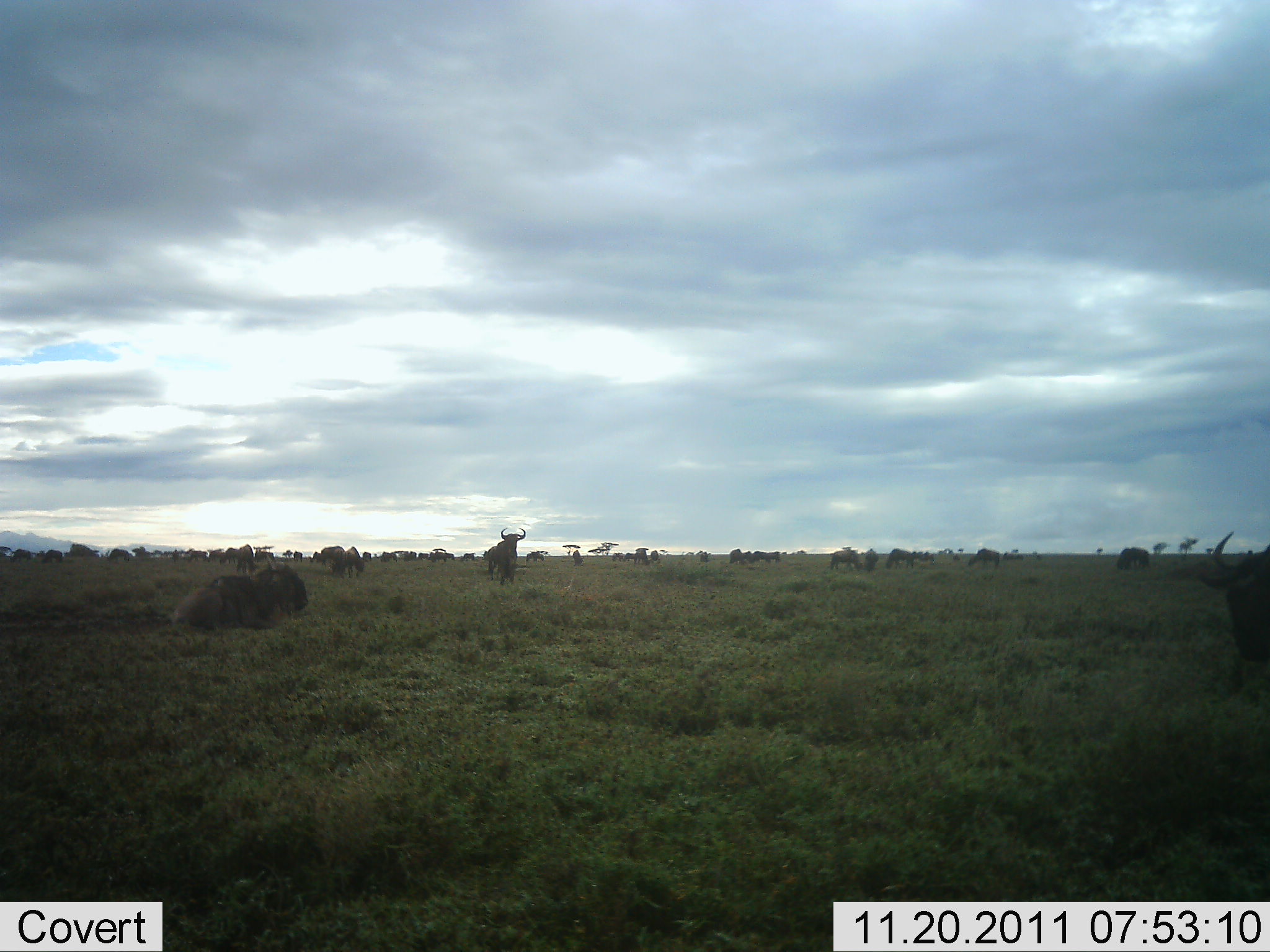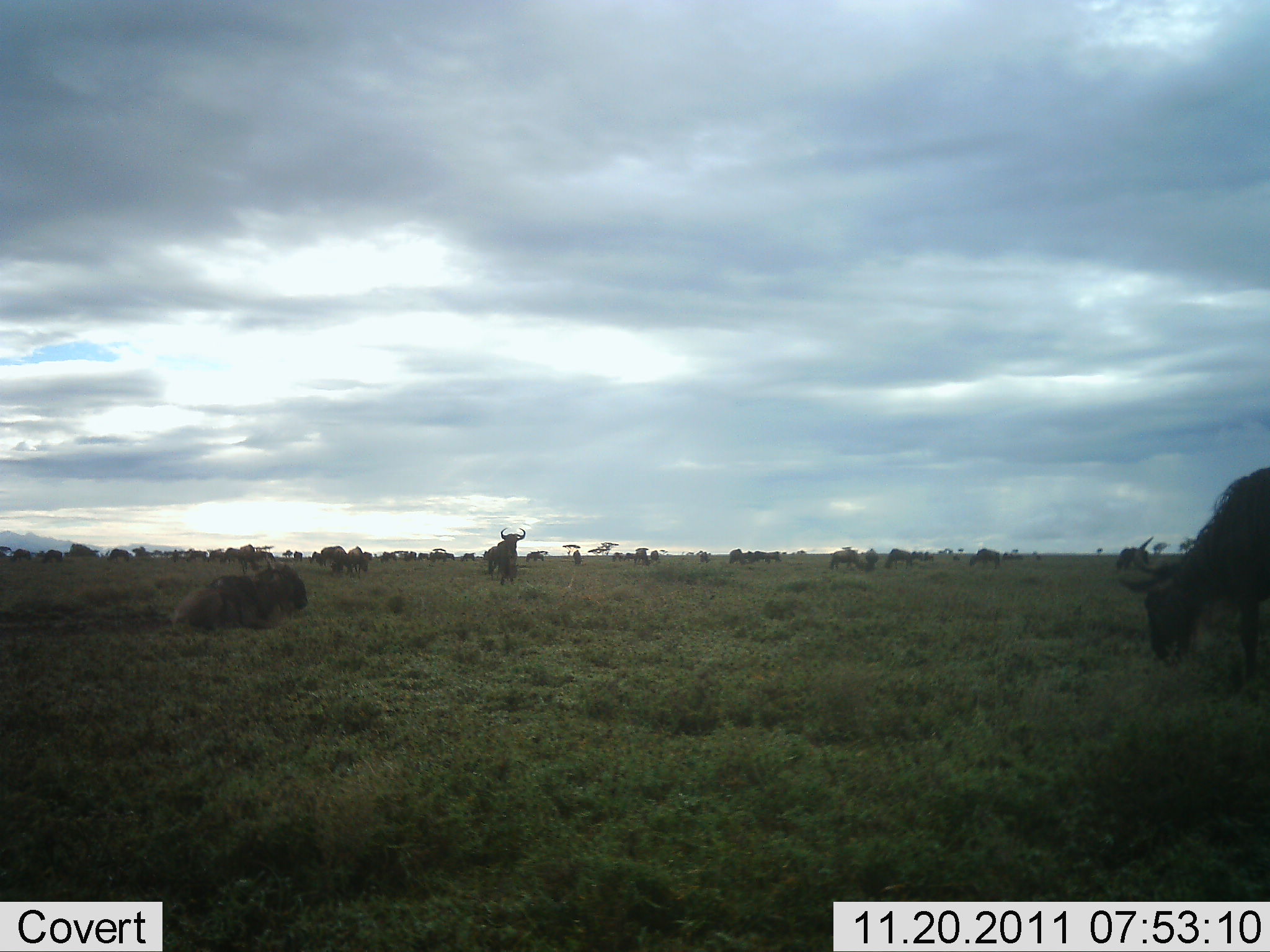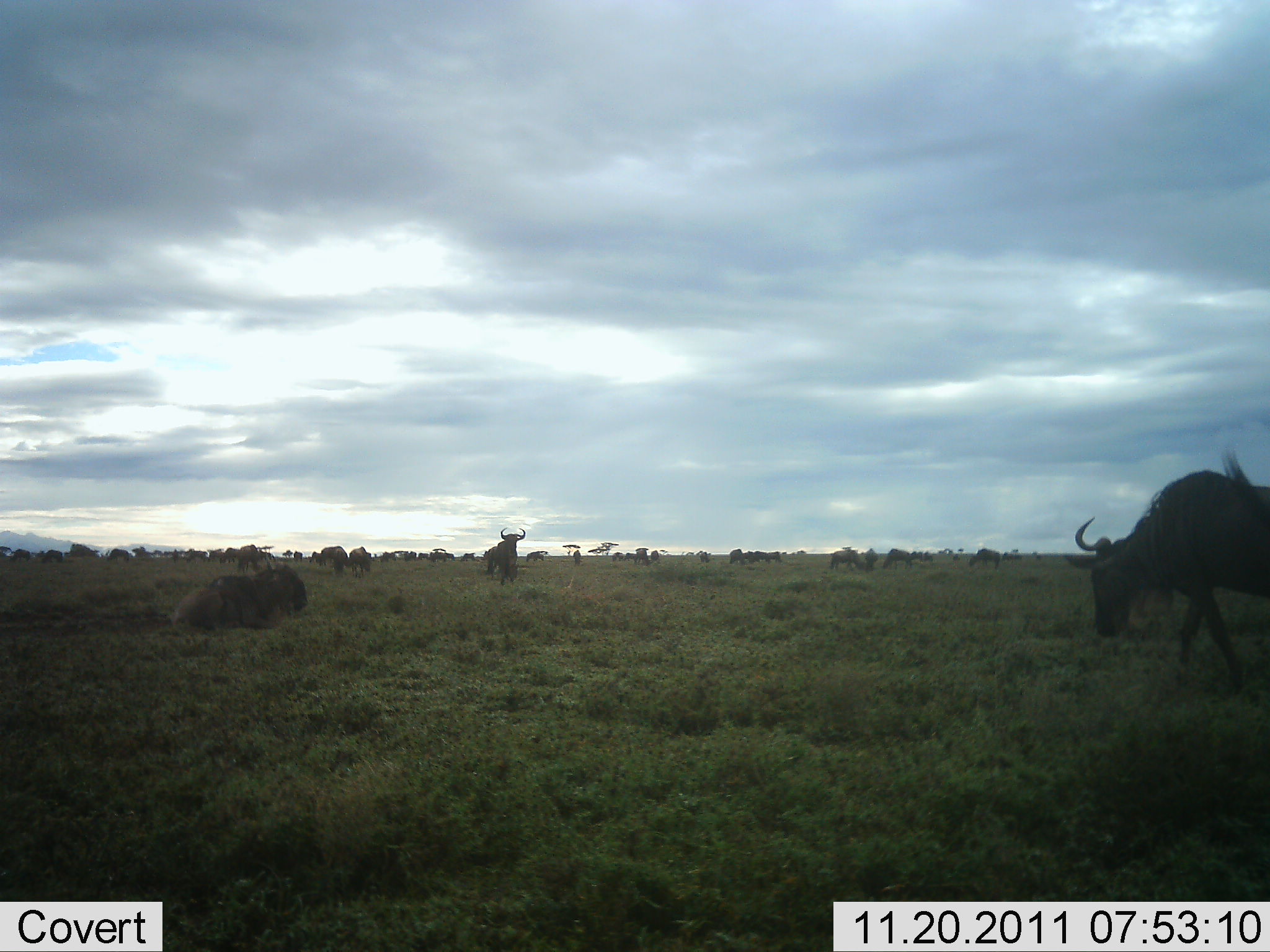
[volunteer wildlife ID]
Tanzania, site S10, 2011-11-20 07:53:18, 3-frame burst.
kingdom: Animalia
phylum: Chordata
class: Mammalia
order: Artiodactyla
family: Bovidae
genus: Connochaetes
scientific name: Connochaetes taurinus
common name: blue wildebeest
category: wildebeest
Wildebeest (blue wildebeest) (Connochaetes taurinus), count 10. Behavior (volunteer vote fractions): standing 77%, resting 38%, moving 62%, interacting 0%. Young present (vote fraction): 0%. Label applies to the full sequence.